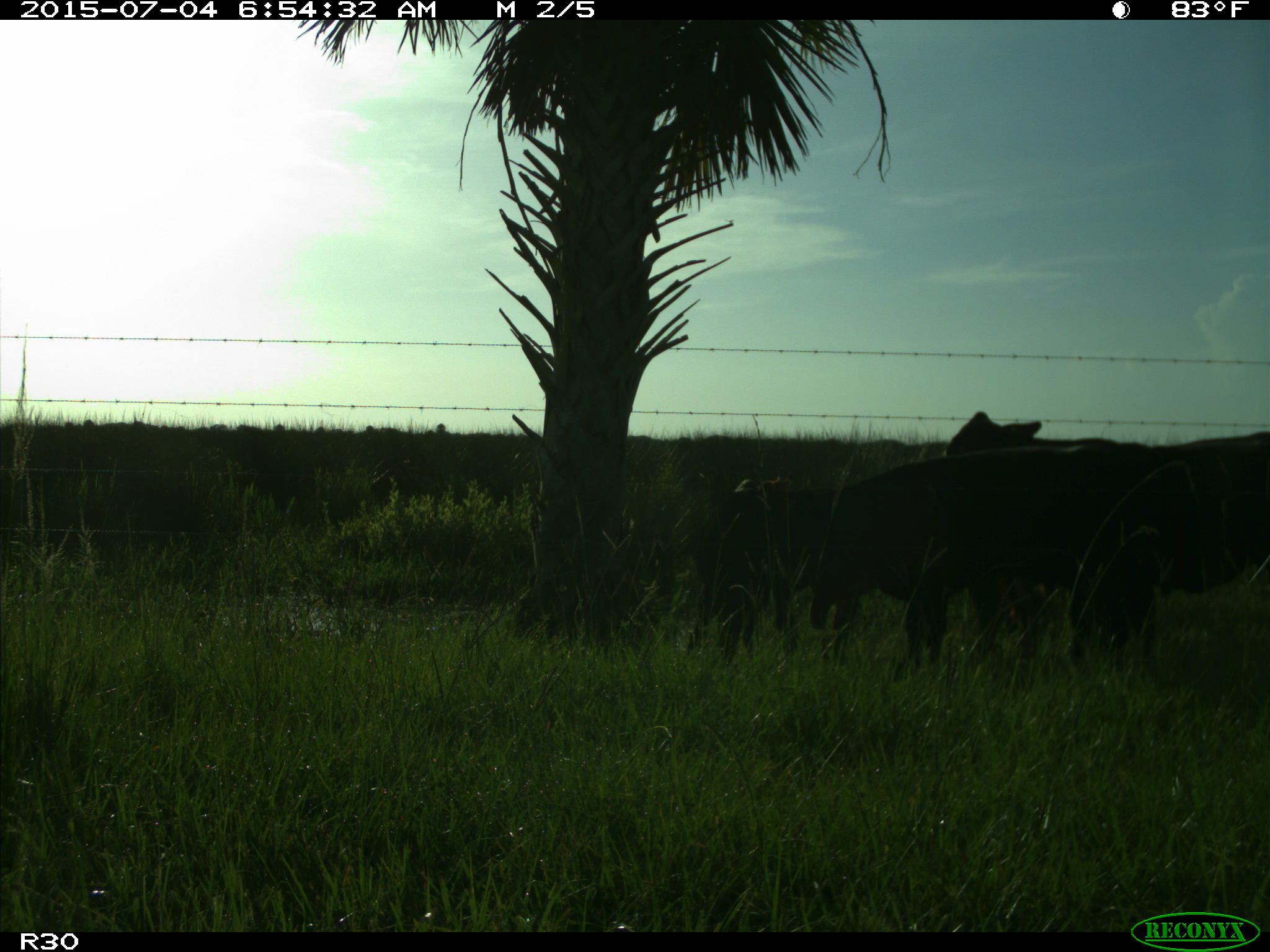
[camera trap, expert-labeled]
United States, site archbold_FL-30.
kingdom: Animalia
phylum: Chordata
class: Mammalia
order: Artiodactyla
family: Bovidae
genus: Bos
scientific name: Bos taurus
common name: domestic cow